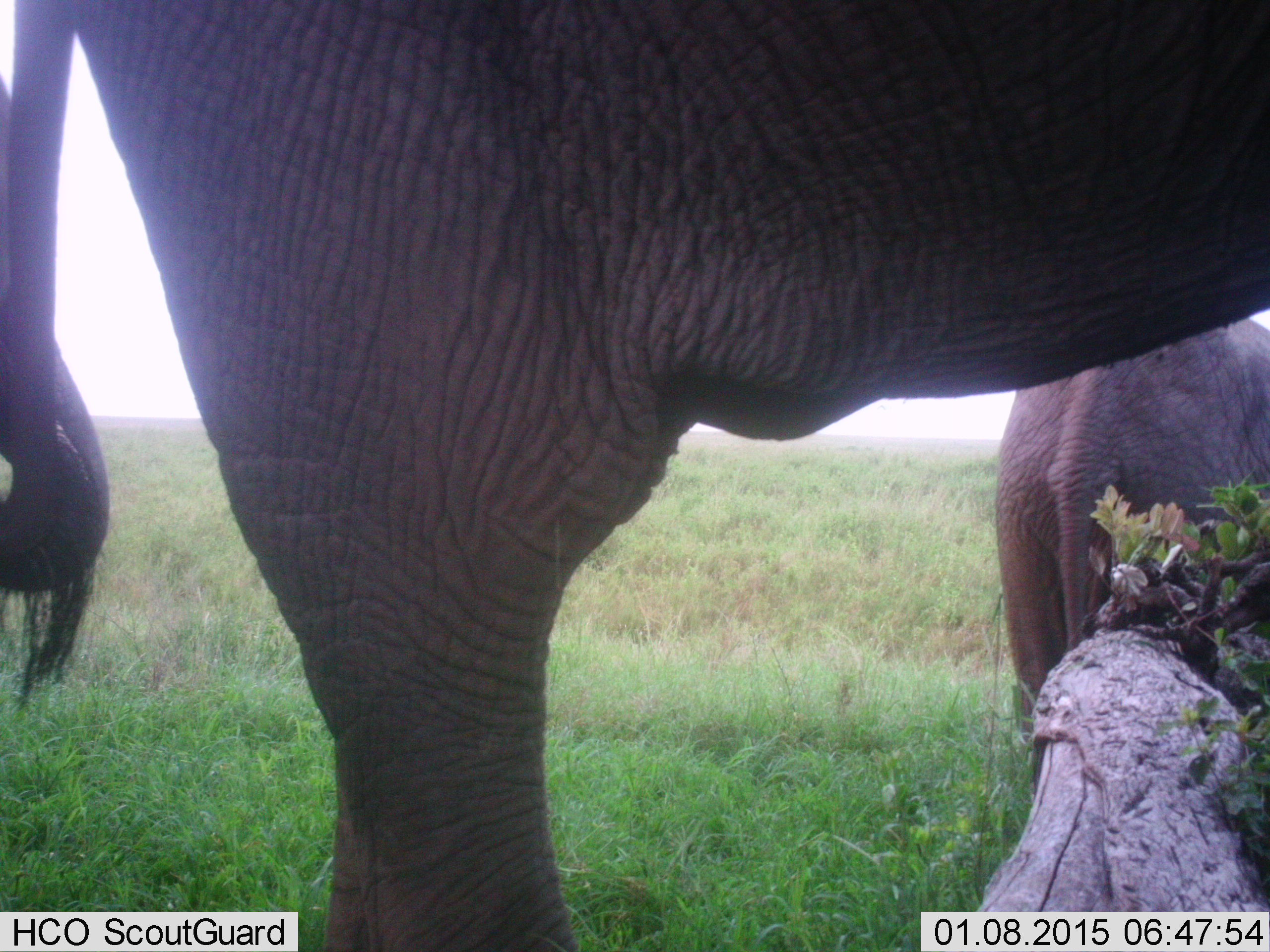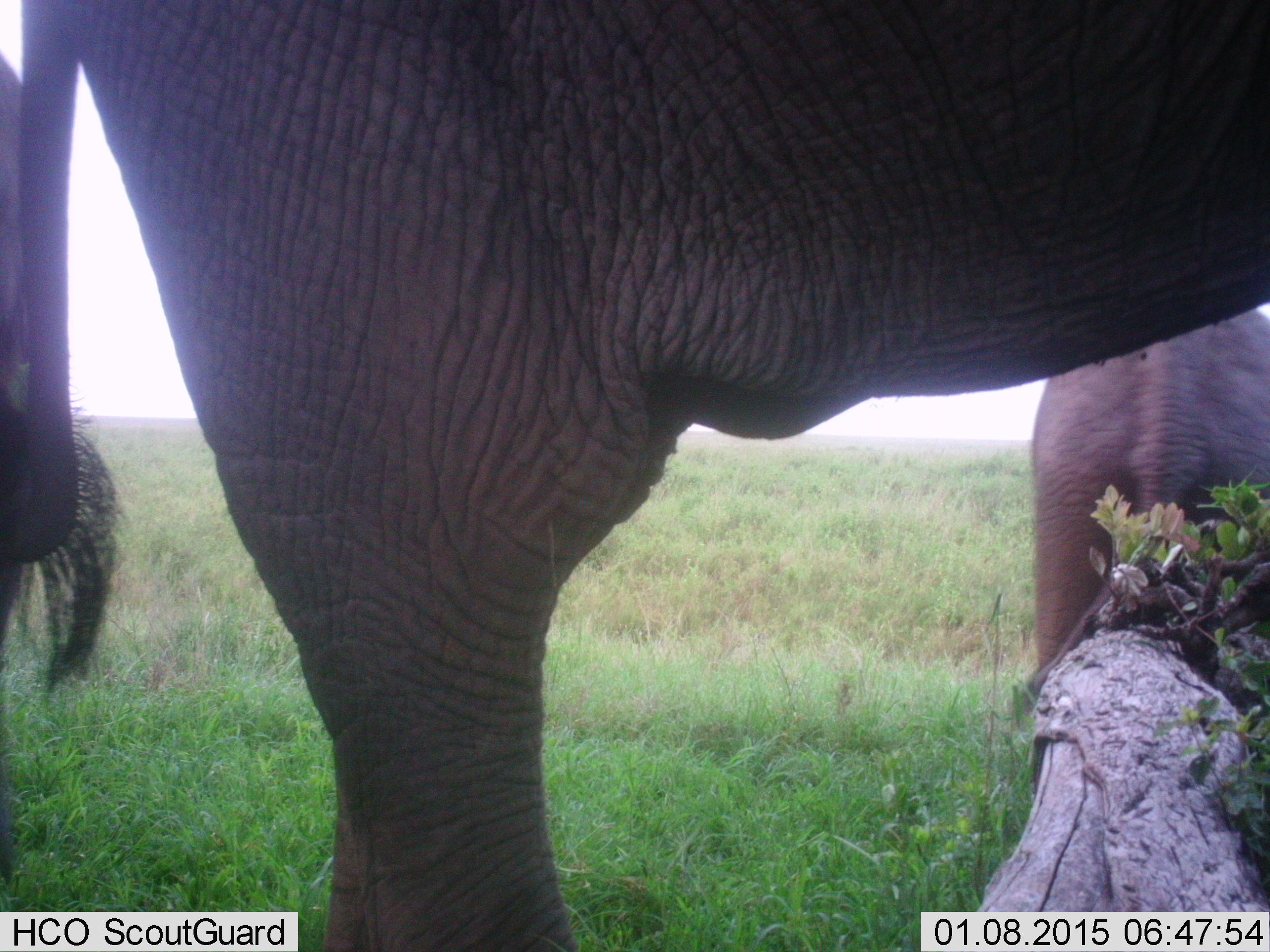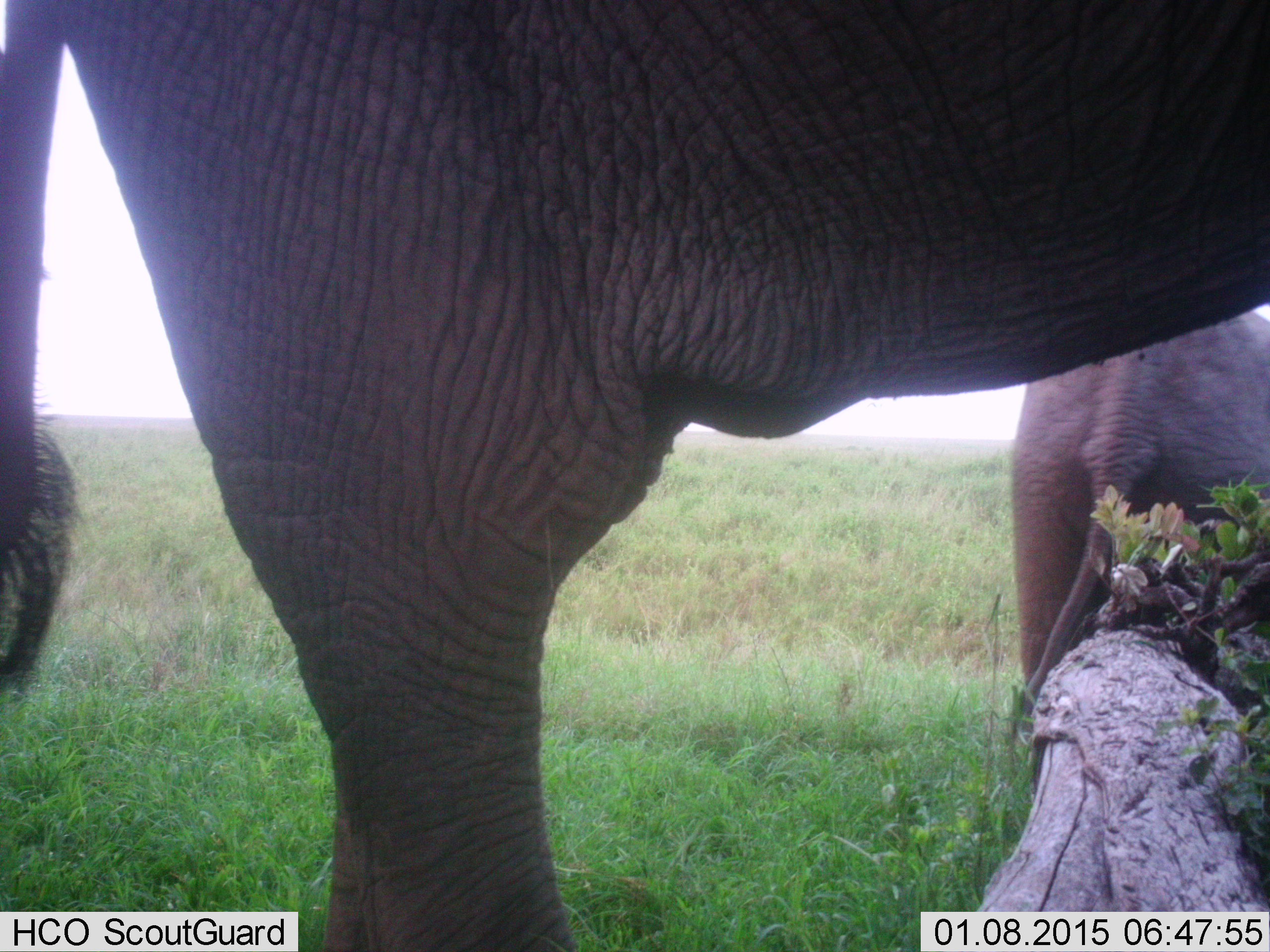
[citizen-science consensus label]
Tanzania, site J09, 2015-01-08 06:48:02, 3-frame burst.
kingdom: Animalia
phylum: Chordata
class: Mammalia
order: Proboscidea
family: Elephantidae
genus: Loxodonta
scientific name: Loxodonta africana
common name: african bush elephant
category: elephant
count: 2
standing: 90%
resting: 0%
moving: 10%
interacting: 0%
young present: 20%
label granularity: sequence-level